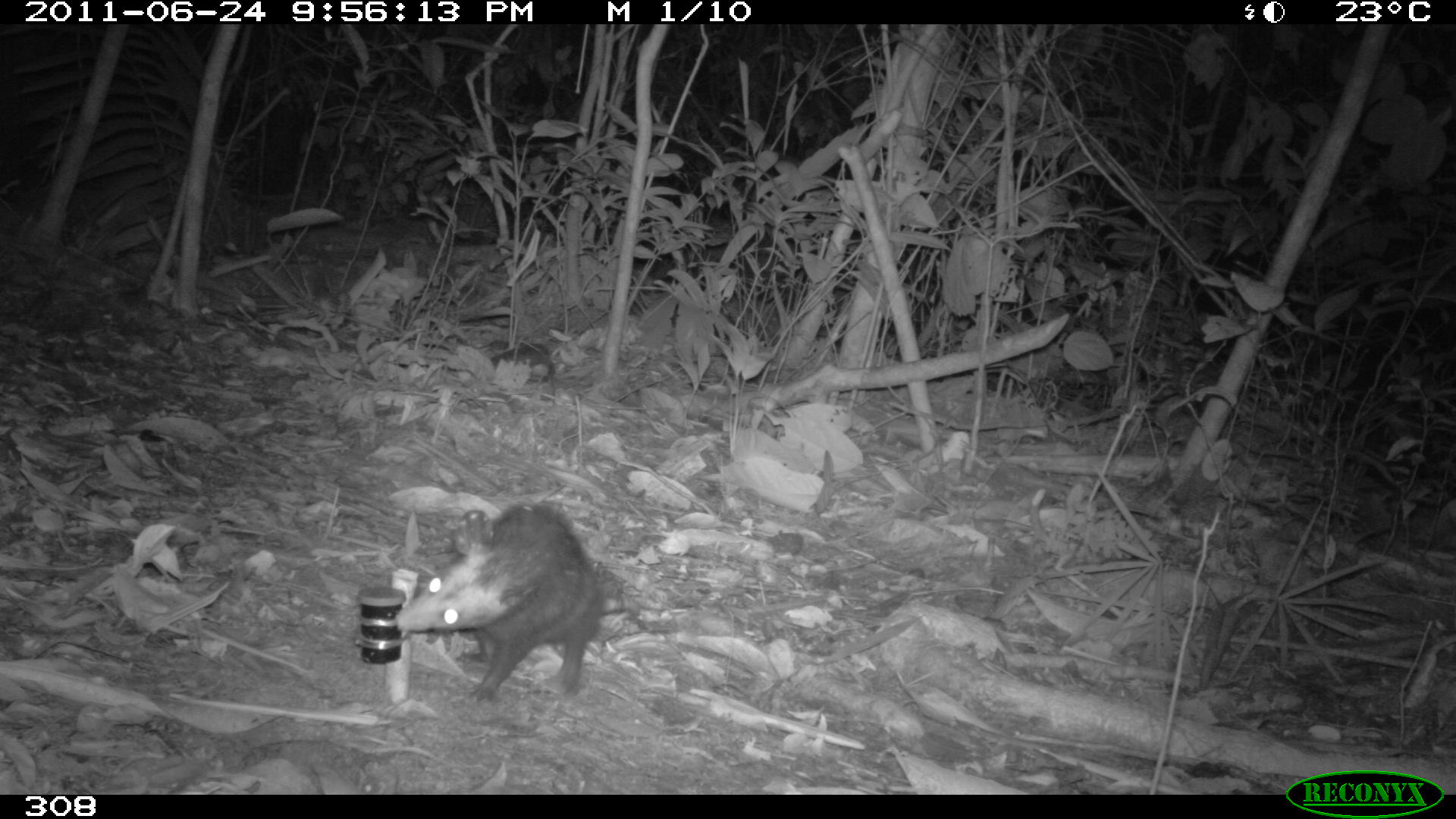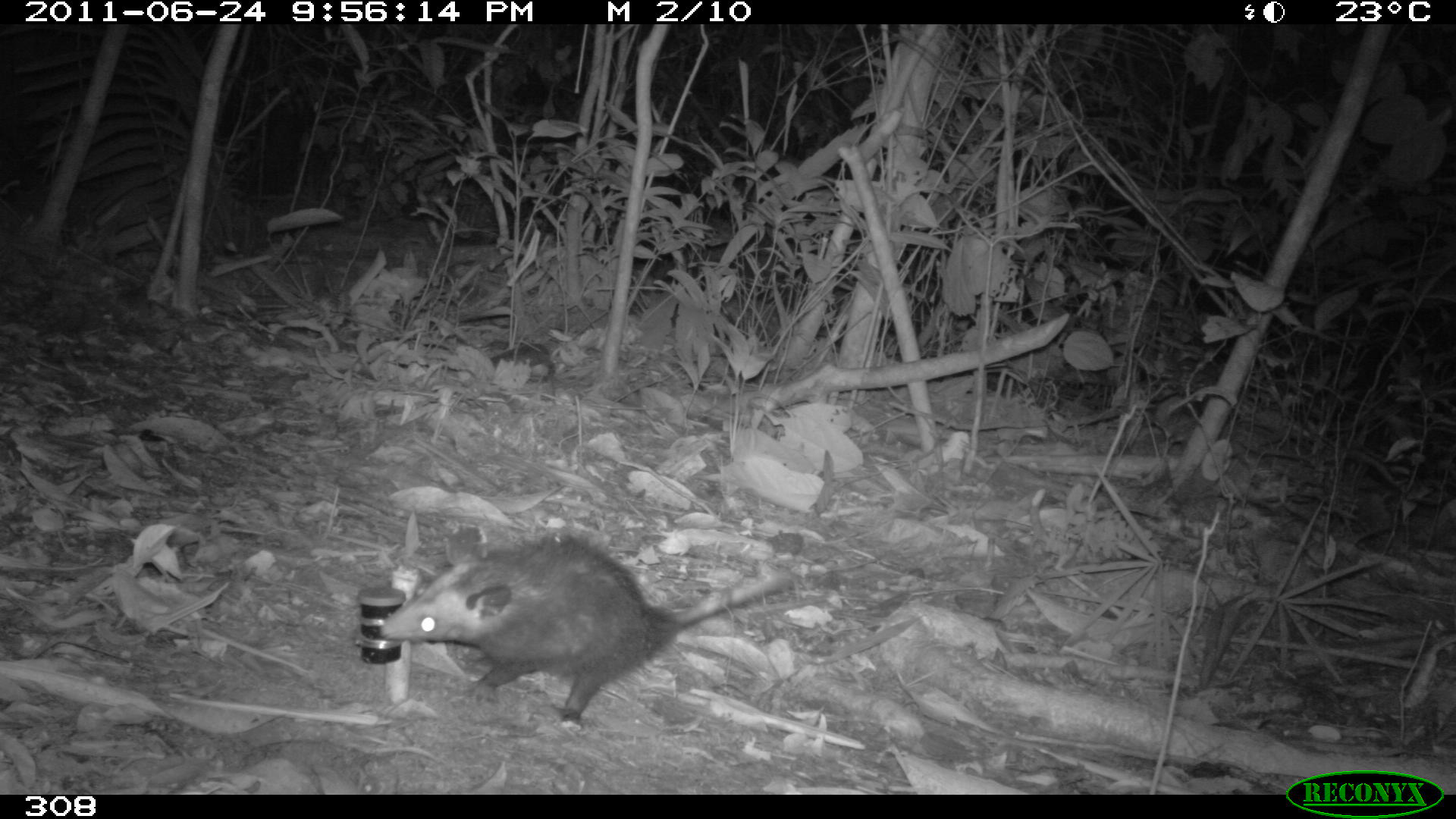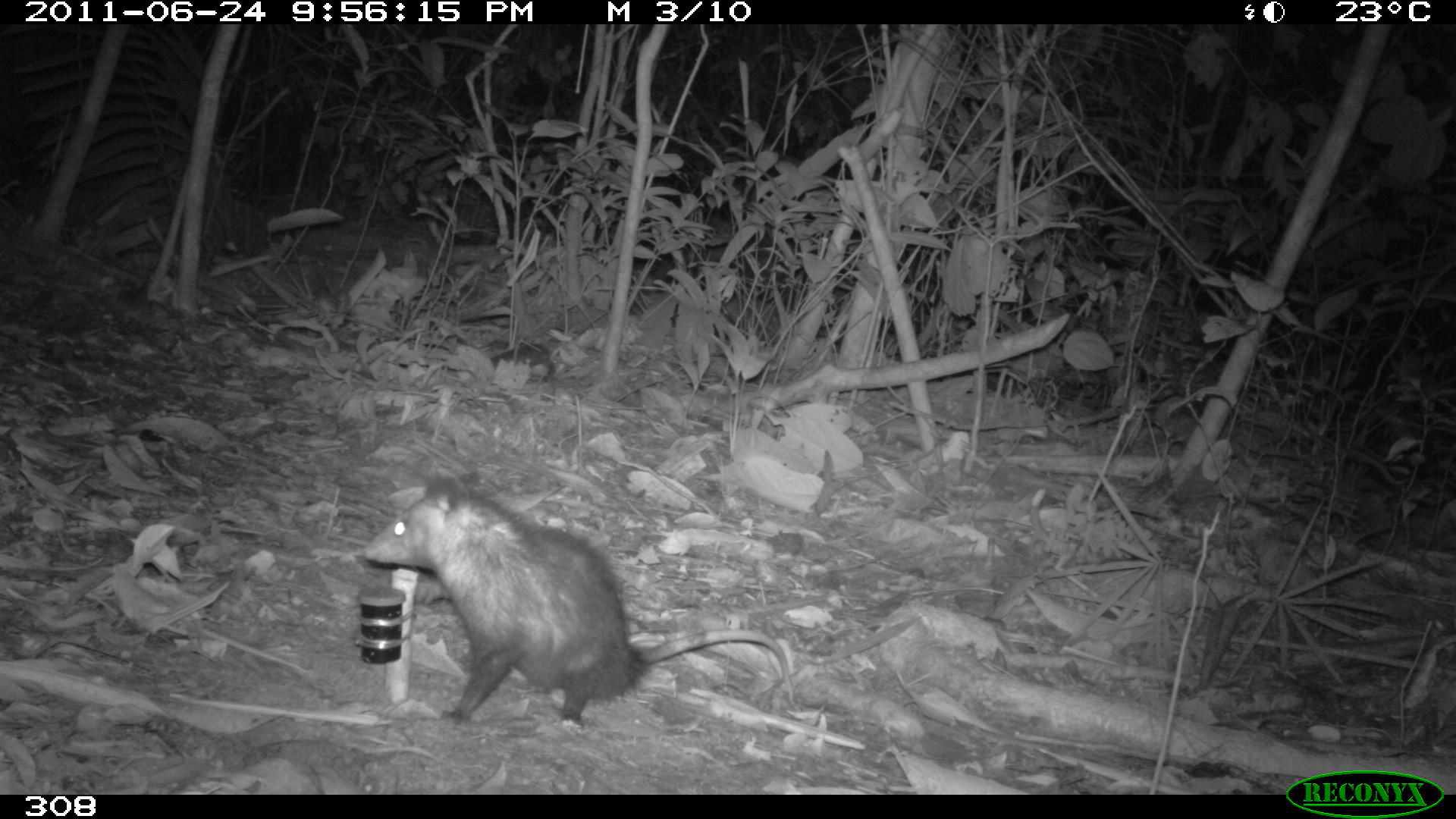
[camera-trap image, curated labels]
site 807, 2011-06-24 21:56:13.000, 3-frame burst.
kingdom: Animalia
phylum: Chordata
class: Mammalia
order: Didelphimorphia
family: Didelphidae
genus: Didelphis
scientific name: Didelphis marsupialis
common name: southern opossum